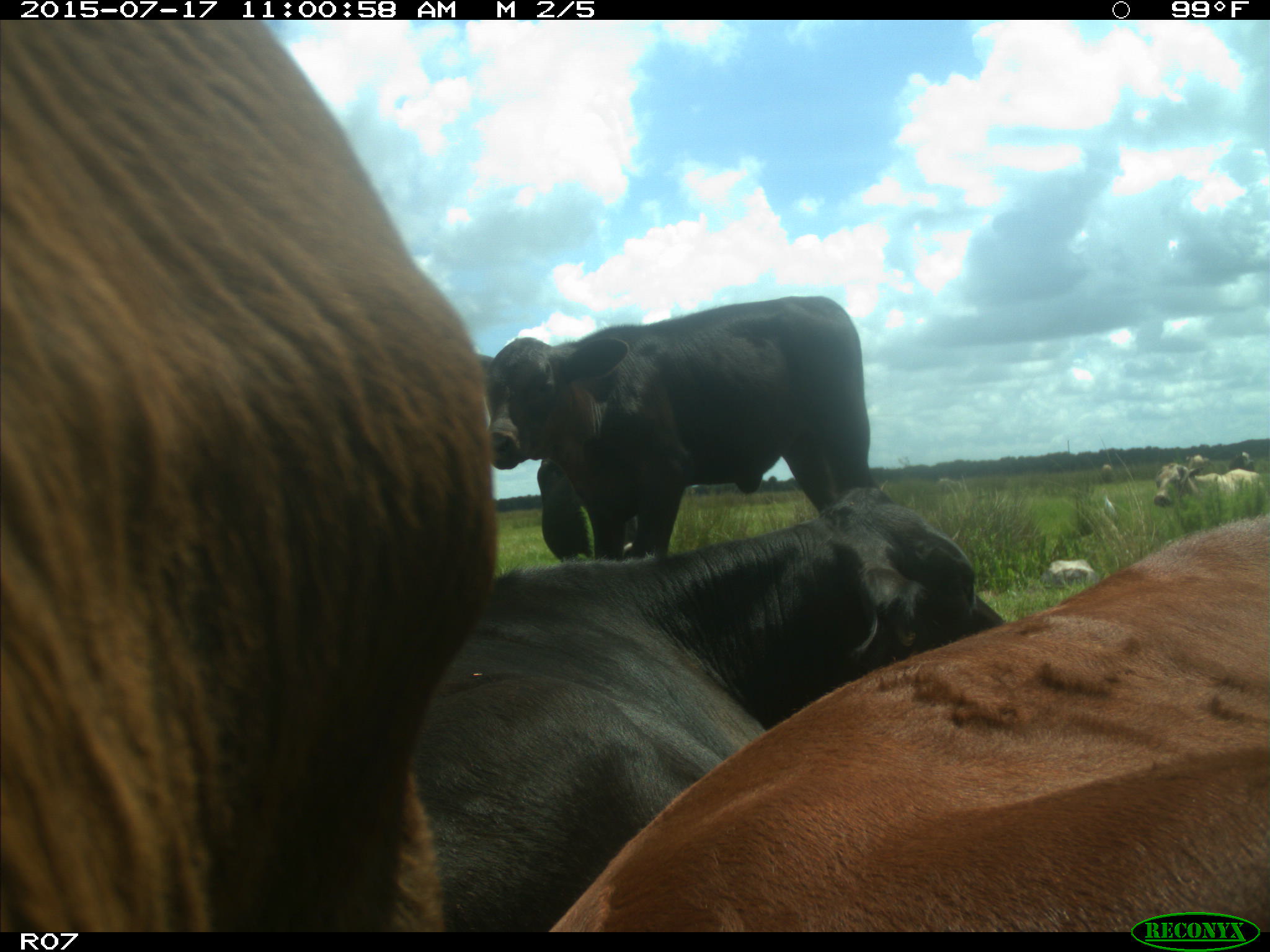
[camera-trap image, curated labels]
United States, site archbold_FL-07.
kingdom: Animalia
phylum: Chordata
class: Mammalia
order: Artiodactyla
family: Bovidae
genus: Bos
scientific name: Bos taurus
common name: domestic cow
Bos taurus (domestic cow).